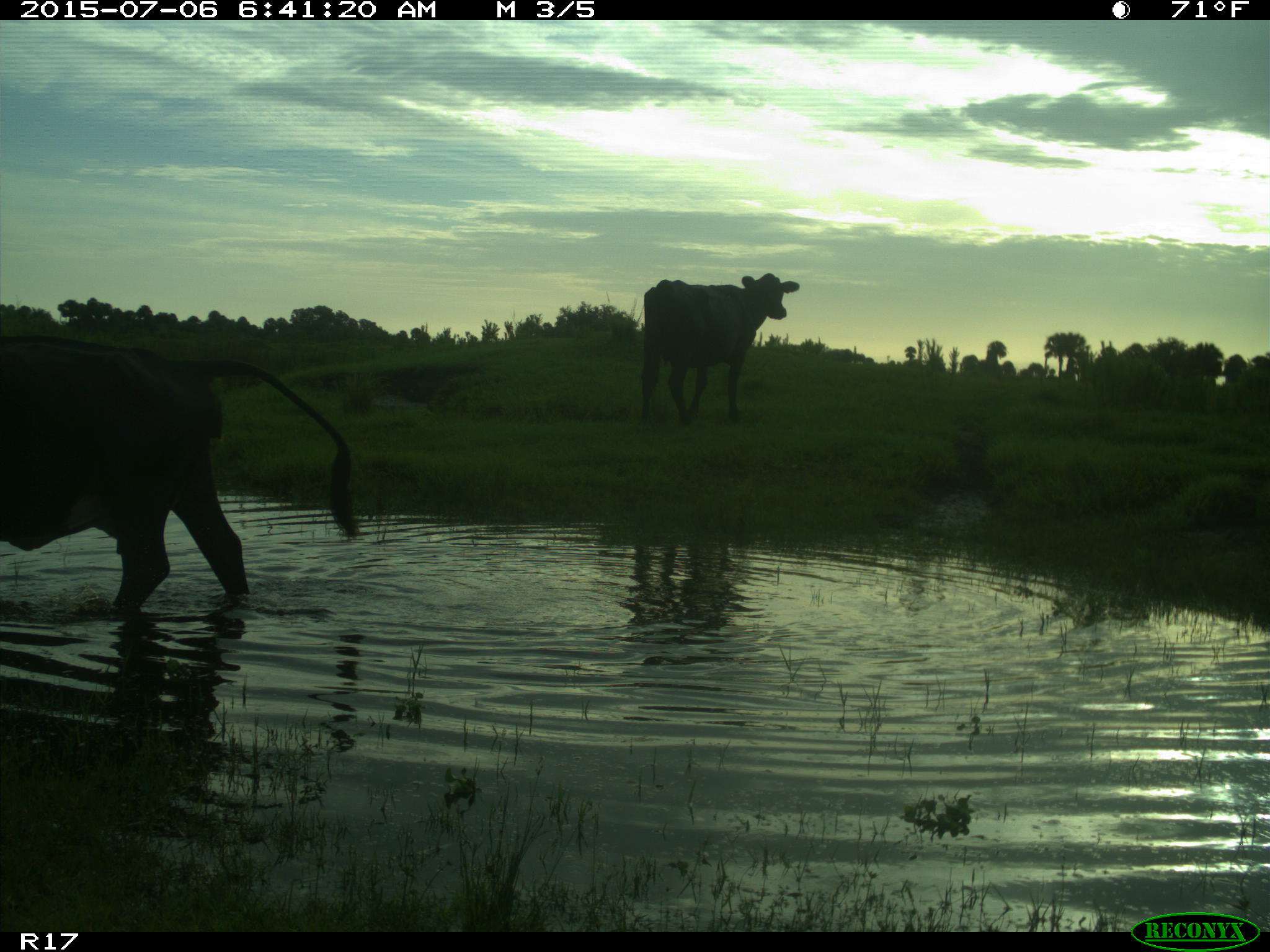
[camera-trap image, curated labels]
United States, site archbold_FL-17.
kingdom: Animalia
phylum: Chordata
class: Mammalia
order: Artiodactyla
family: Bovidae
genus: Bos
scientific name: Bos taurus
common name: domestic cow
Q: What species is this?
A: Bos taurus (domestic cow).